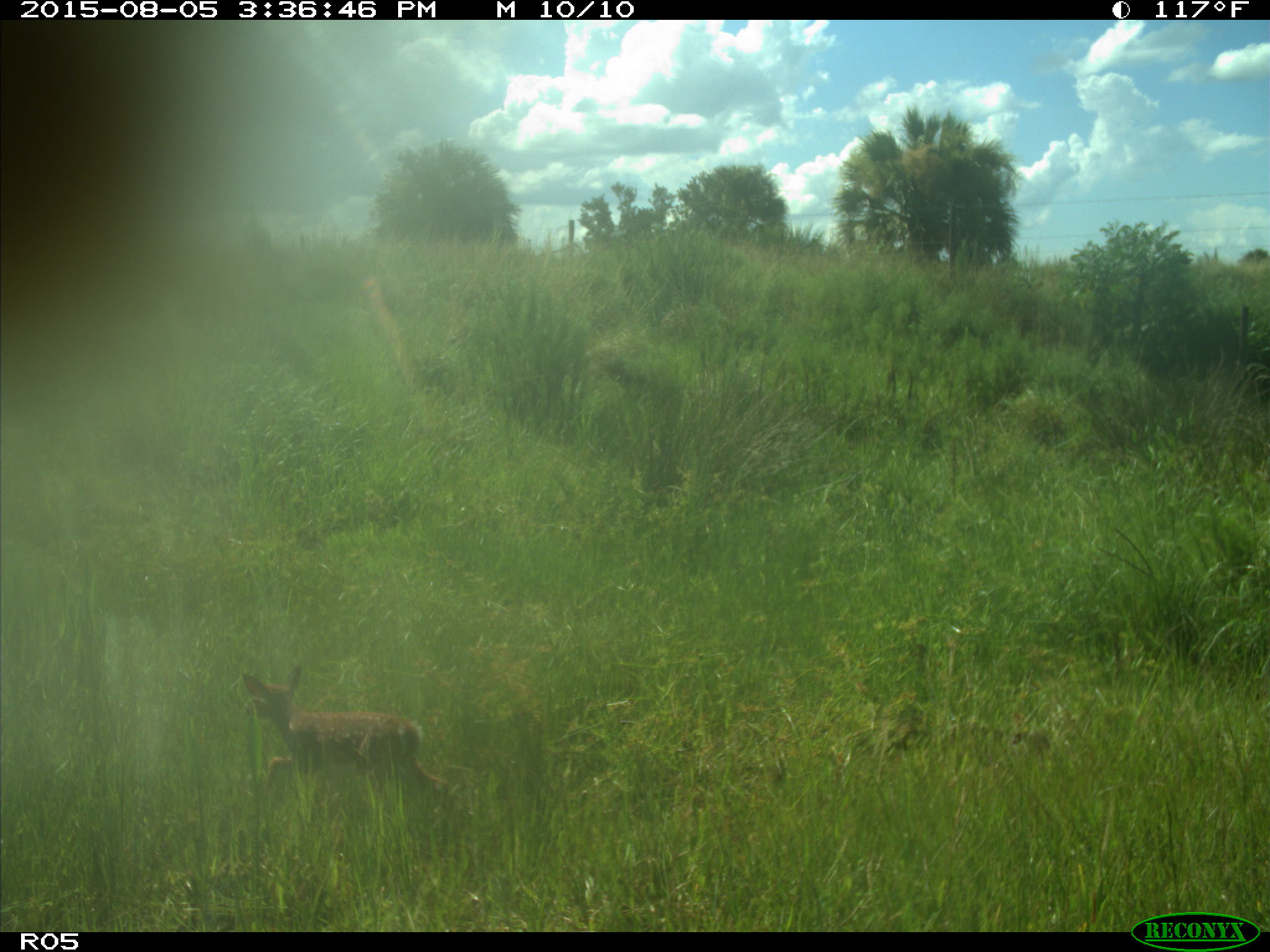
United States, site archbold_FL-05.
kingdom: Animalia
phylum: Chordata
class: Mammalia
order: Artiodactyla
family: Cervidae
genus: Odocoileus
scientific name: Odocoileus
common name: deer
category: unidentified deer